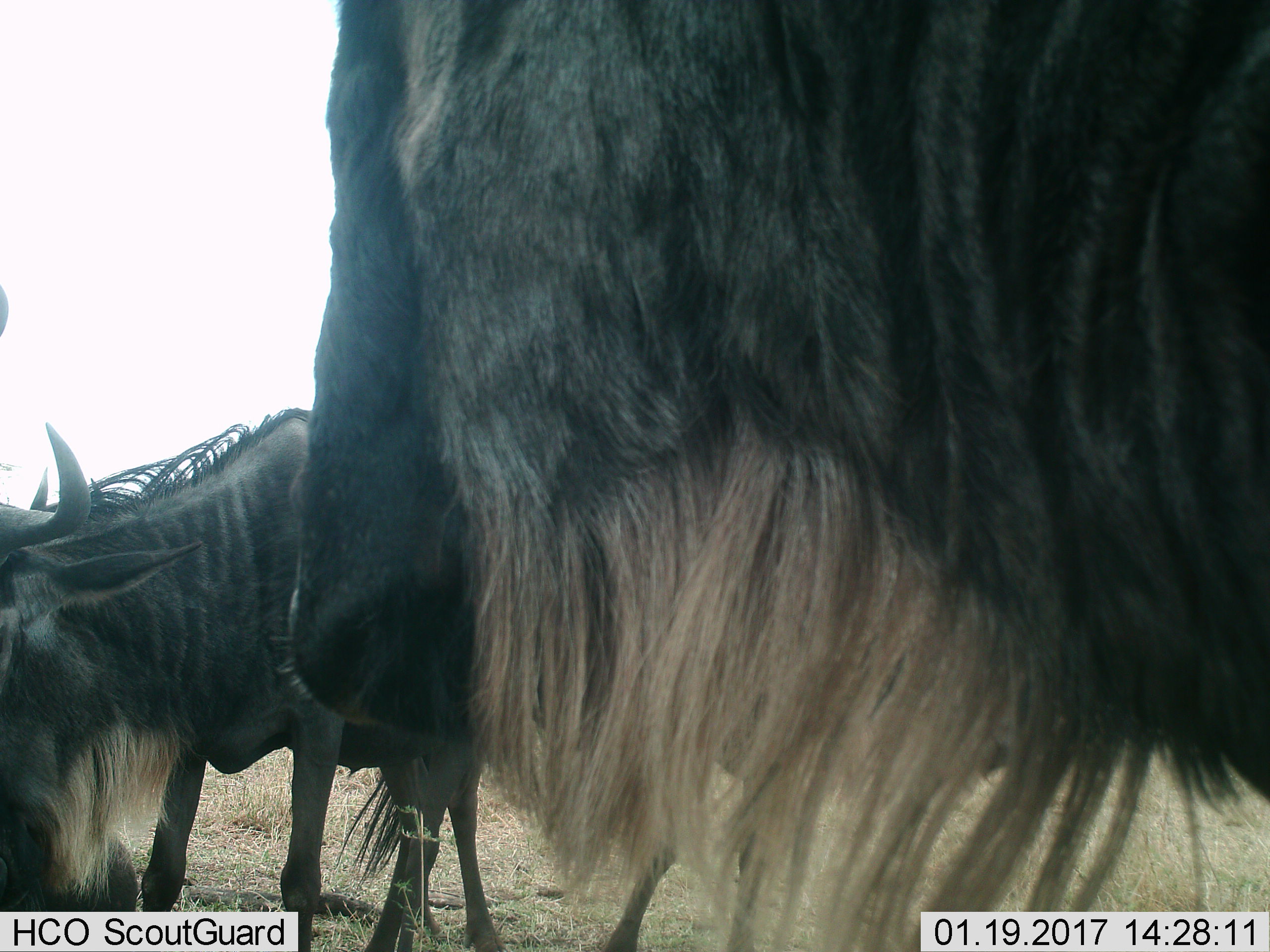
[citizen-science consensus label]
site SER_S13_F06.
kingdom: Animalia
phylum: Chordata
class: Mammalia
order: Artiodactyla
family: Bovidae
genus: Connochaetes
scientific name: Connochaetes taurinus taurinus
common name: blue wildebeest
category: wildebeestblue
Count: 3.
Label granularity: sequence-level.